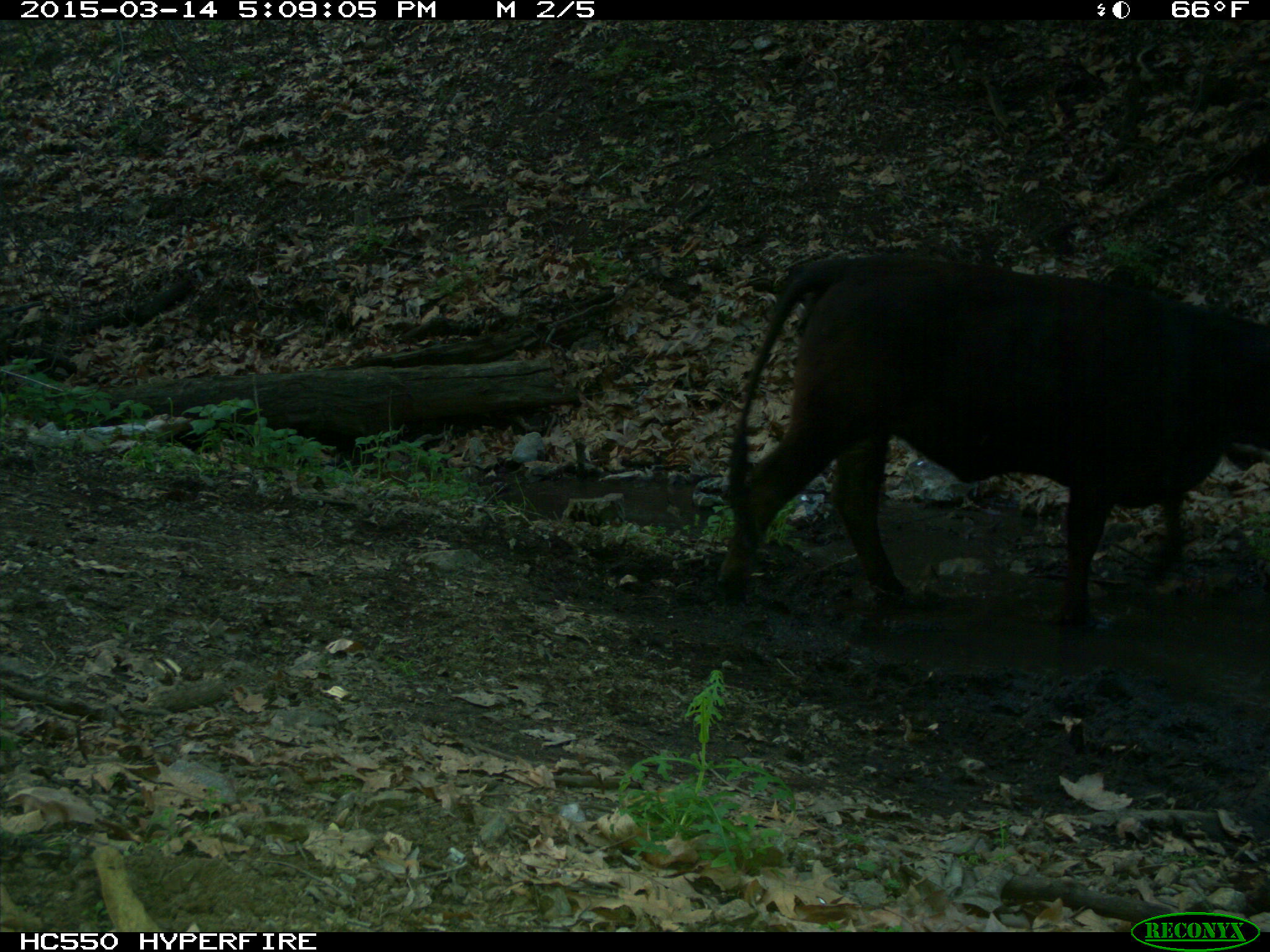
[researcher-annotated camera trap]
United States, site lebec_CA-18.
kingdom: Animalia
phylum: Chordata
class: Mammalia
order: Artiodactyla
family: Bovidae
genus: Bos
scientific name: Bos taurus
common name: domestic cow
Bos taurus (domestic cow).